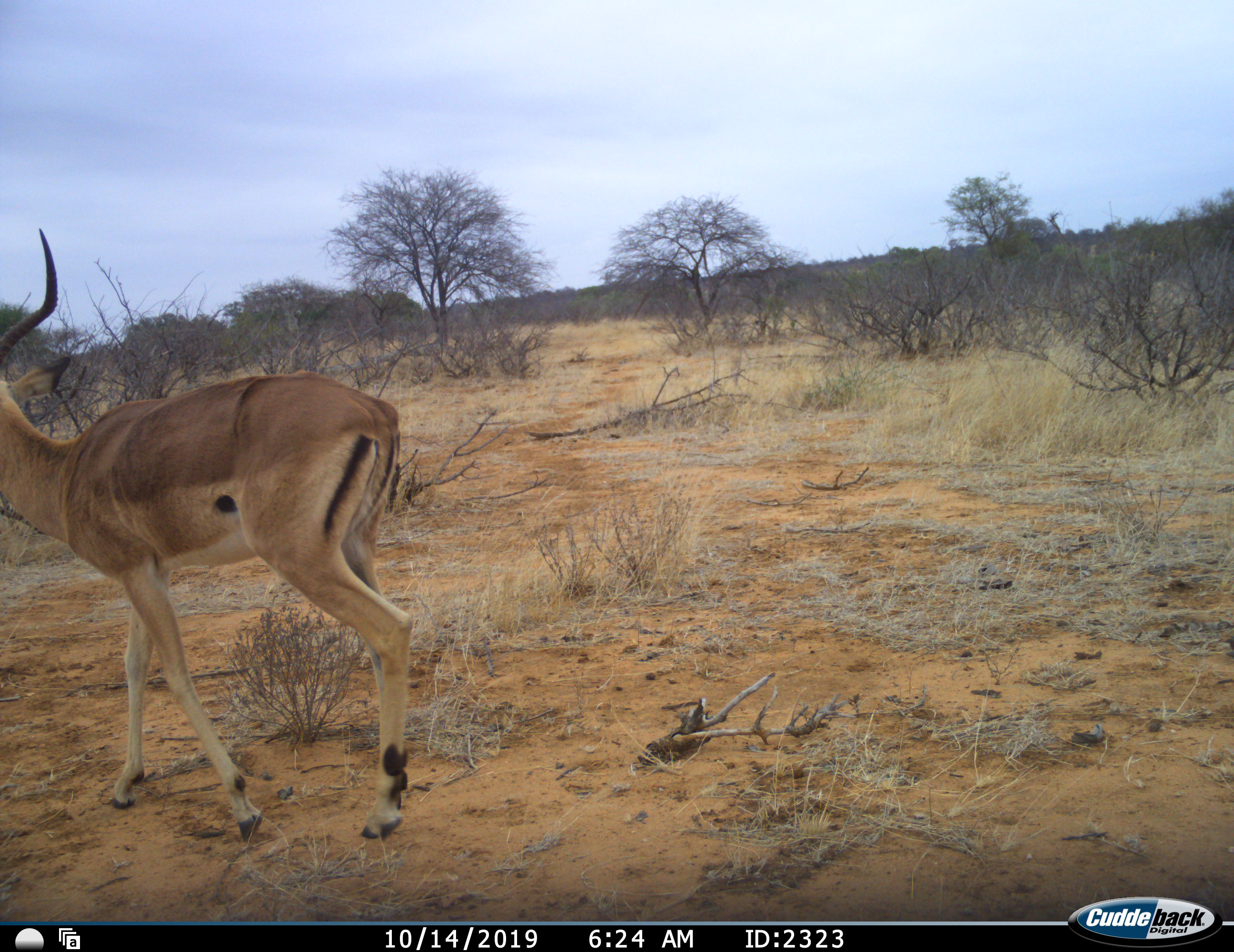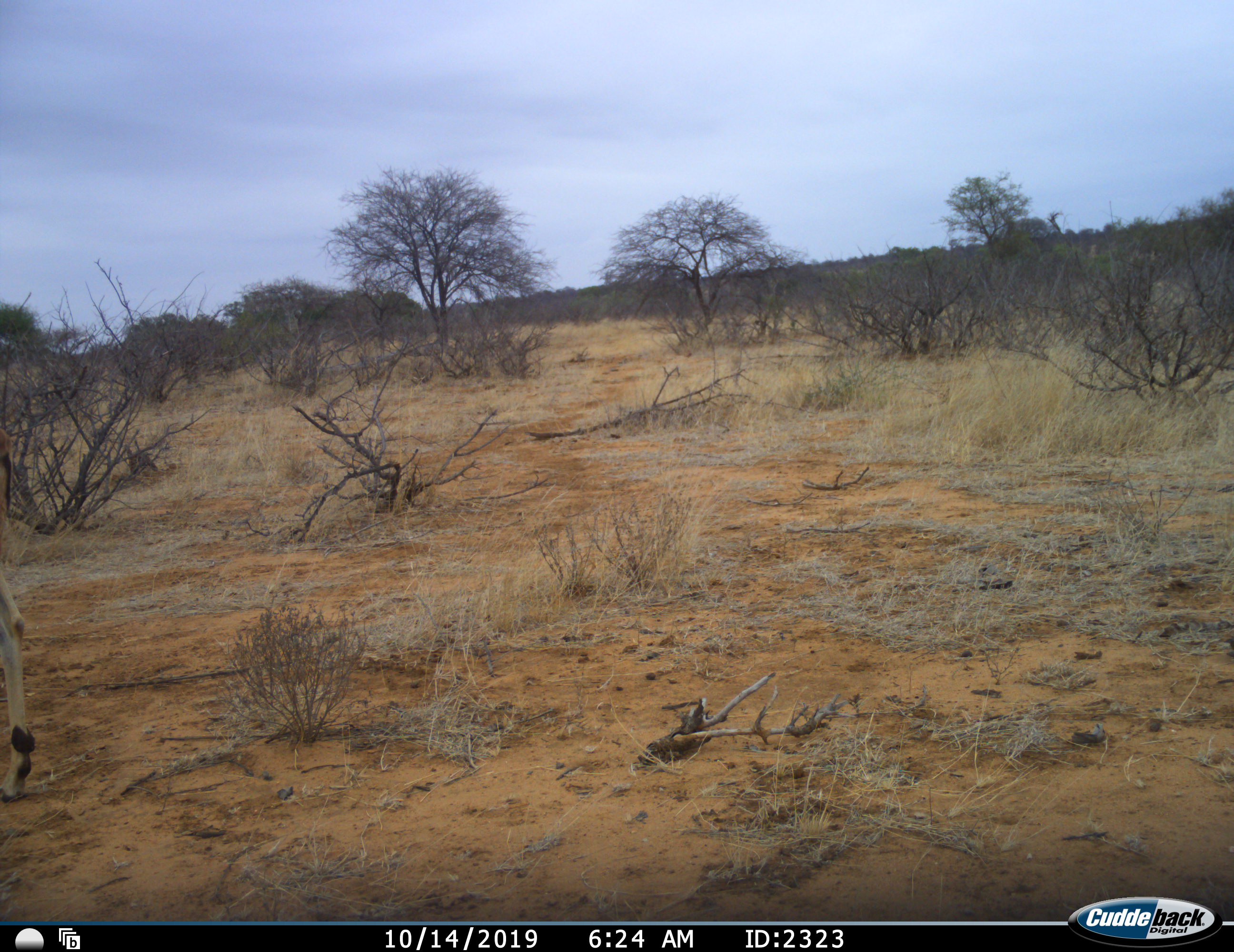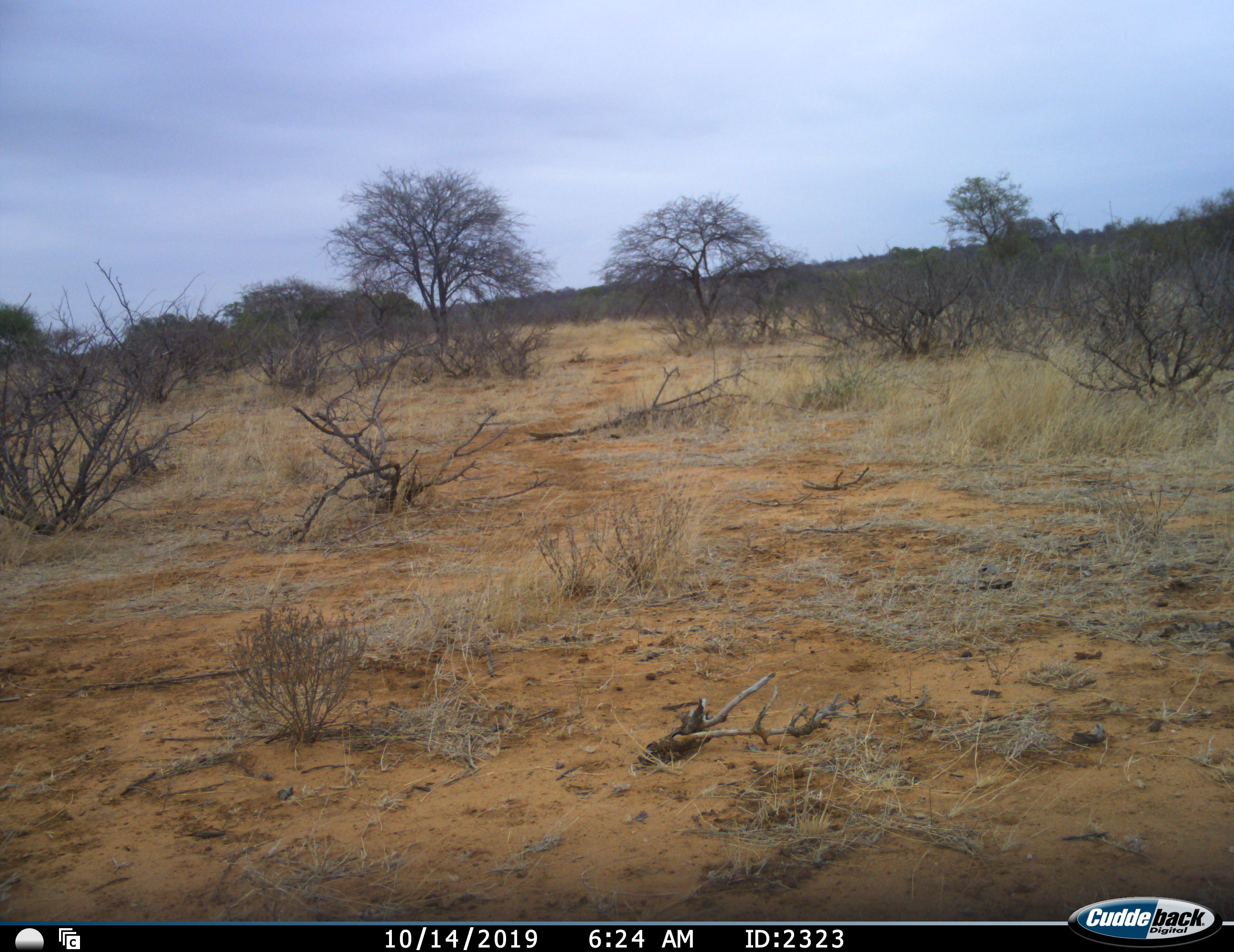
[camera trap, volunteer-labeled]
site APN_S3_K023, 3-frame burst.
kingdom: Animalia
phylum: Chordata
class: Mammalia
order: Artiodactyla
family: Bovidae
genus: Aepyceros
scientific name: Aepyceros melampus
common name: impala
Impala (Aepyceros melampus), count 1. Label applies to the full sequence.